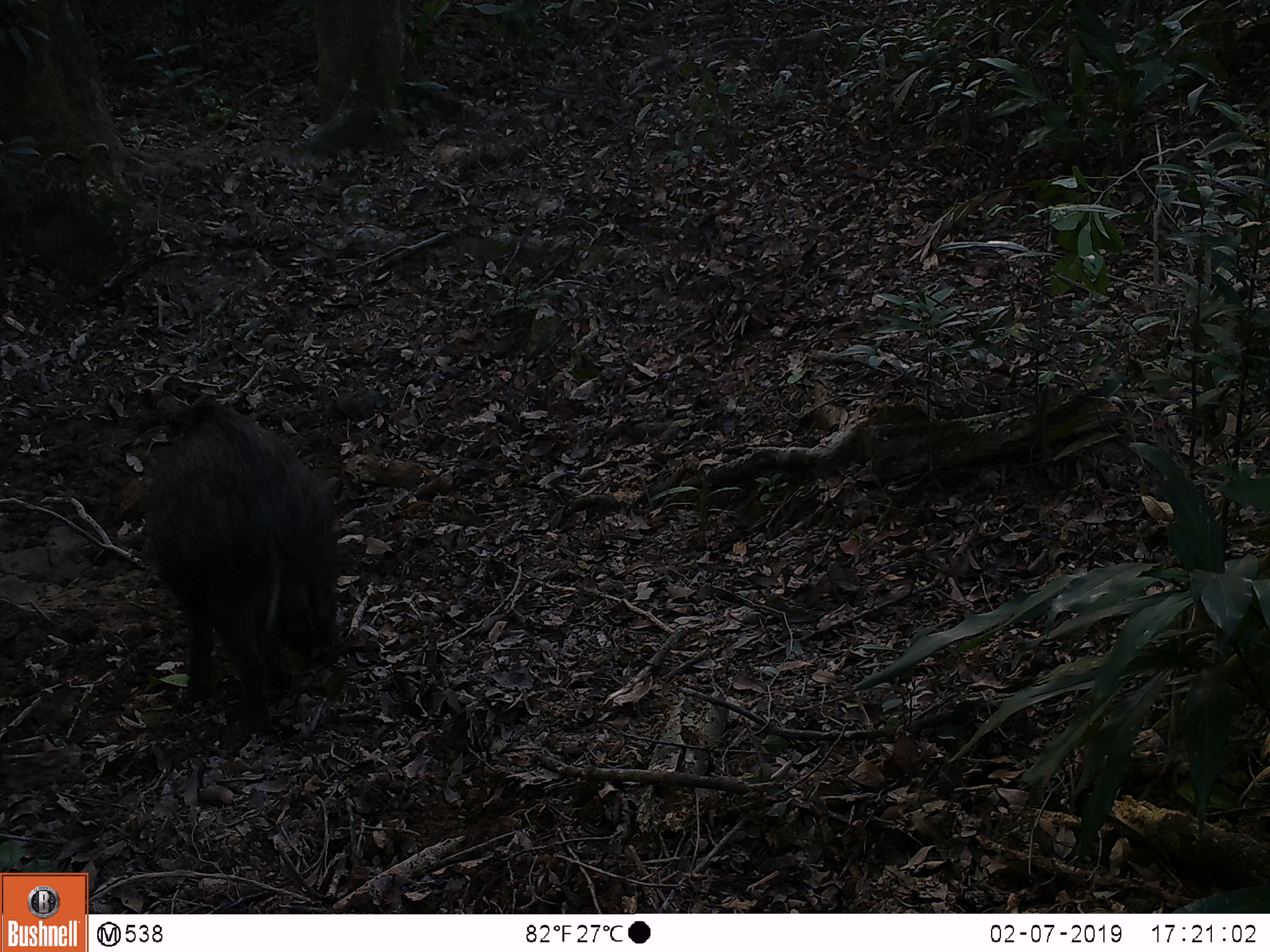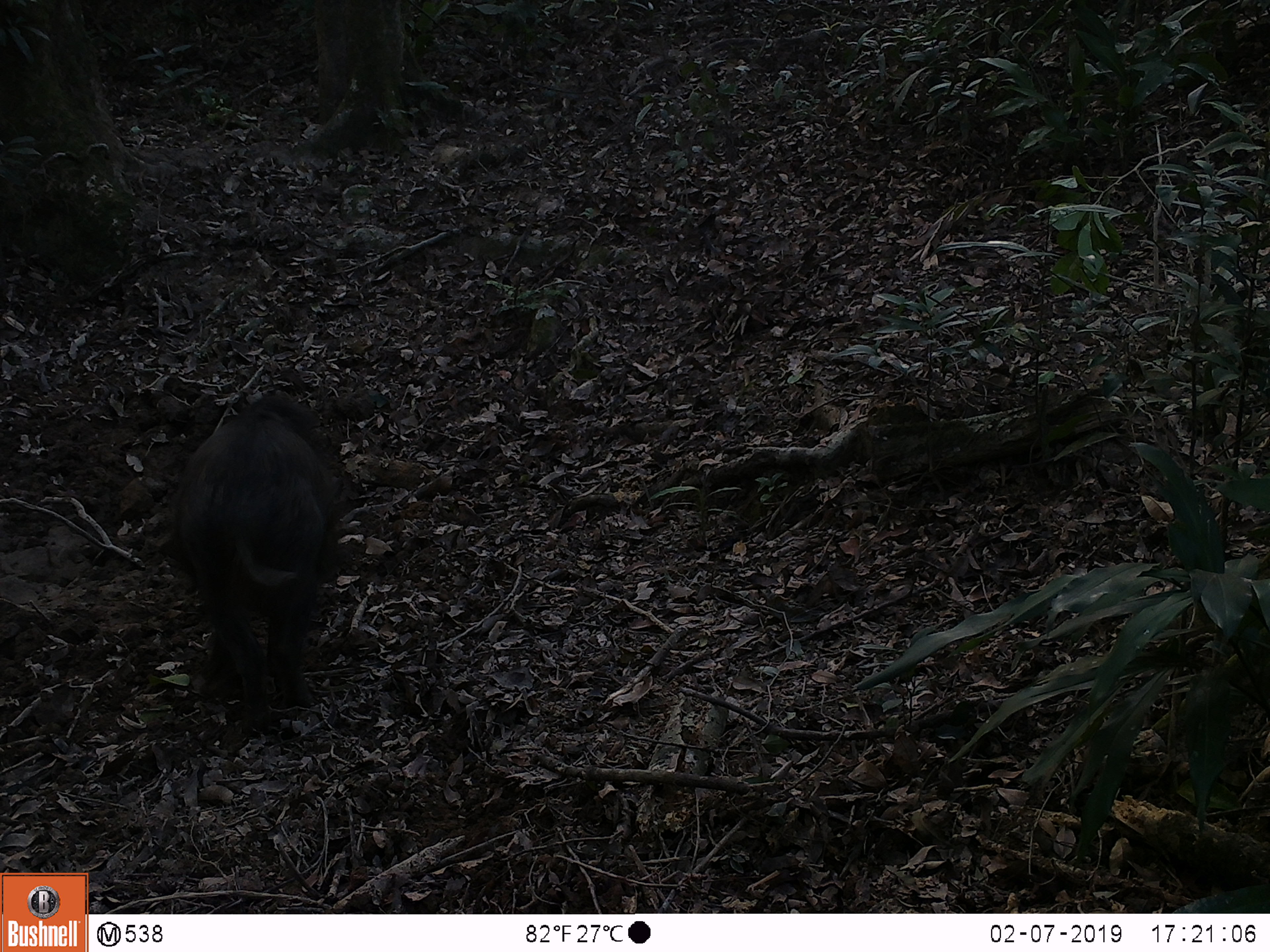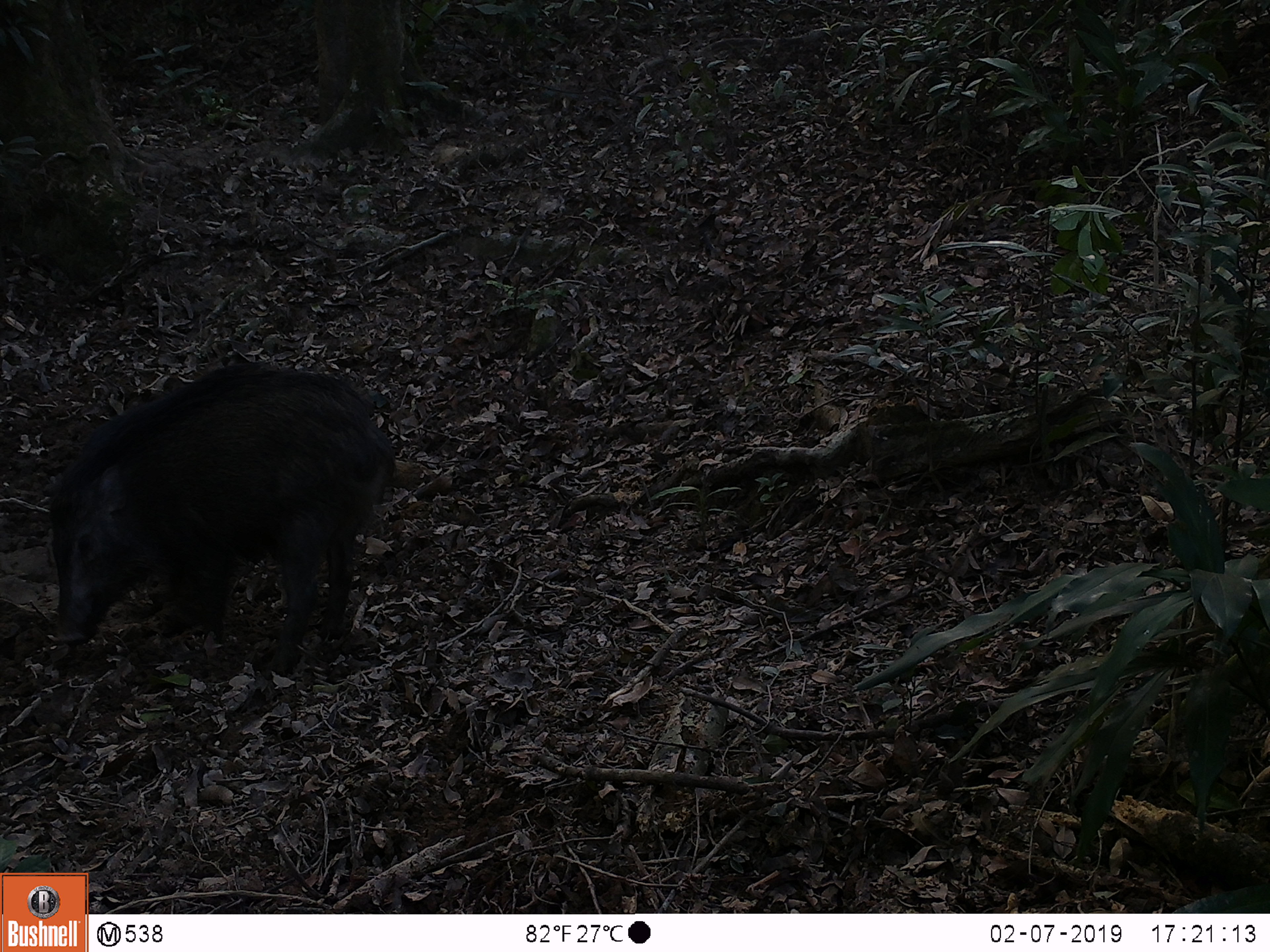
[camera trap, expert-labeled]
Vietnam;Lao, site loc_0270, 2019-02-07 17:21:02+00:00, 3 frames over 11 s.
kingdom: Animalia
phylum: Chordata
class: Mammalia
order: Artiodactyla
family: Suidae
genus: Sus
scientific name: Sus scrofa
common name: eurasian wild pig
Eurasian wild pig (Sus scrofa). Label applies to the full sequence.